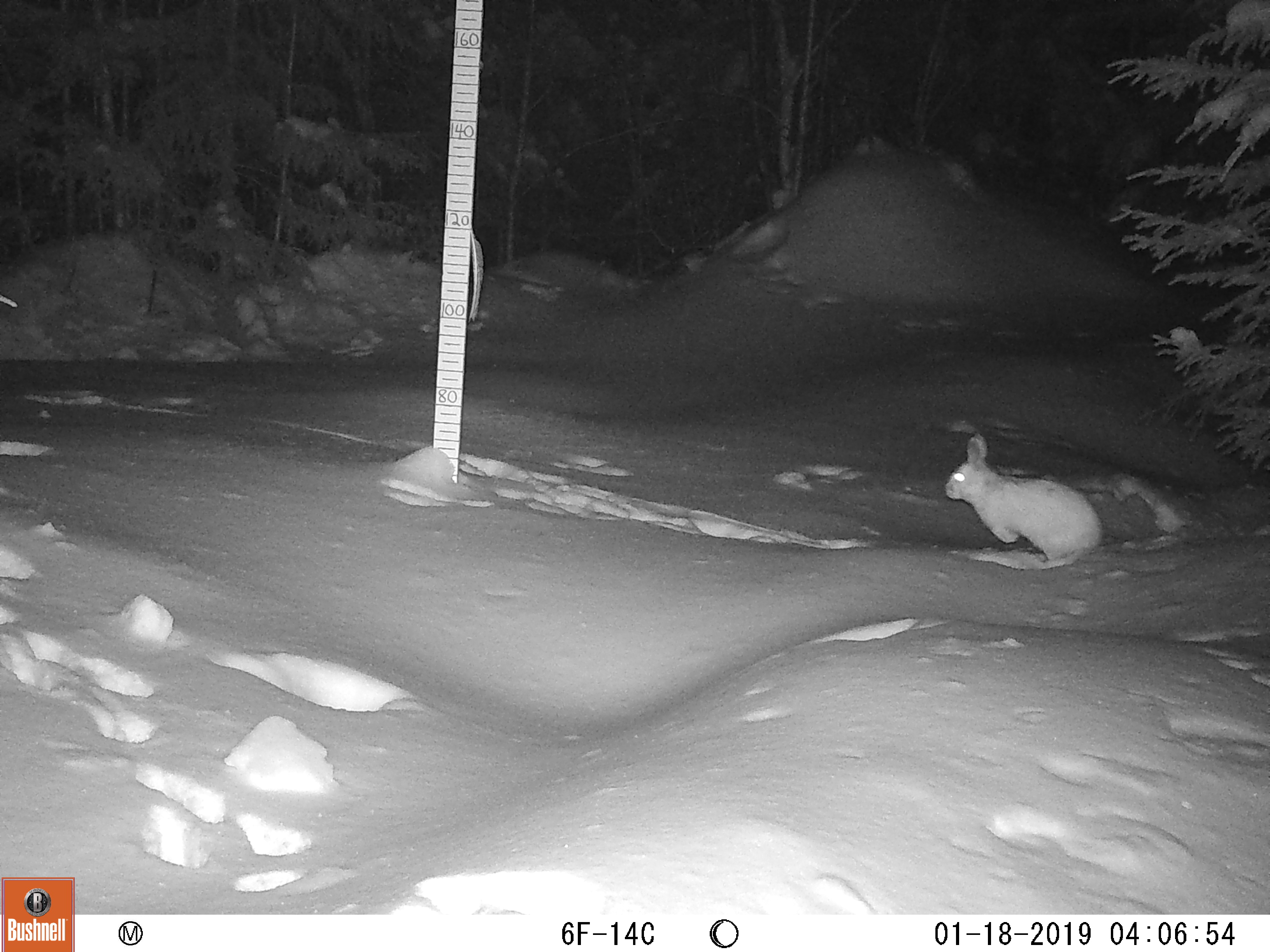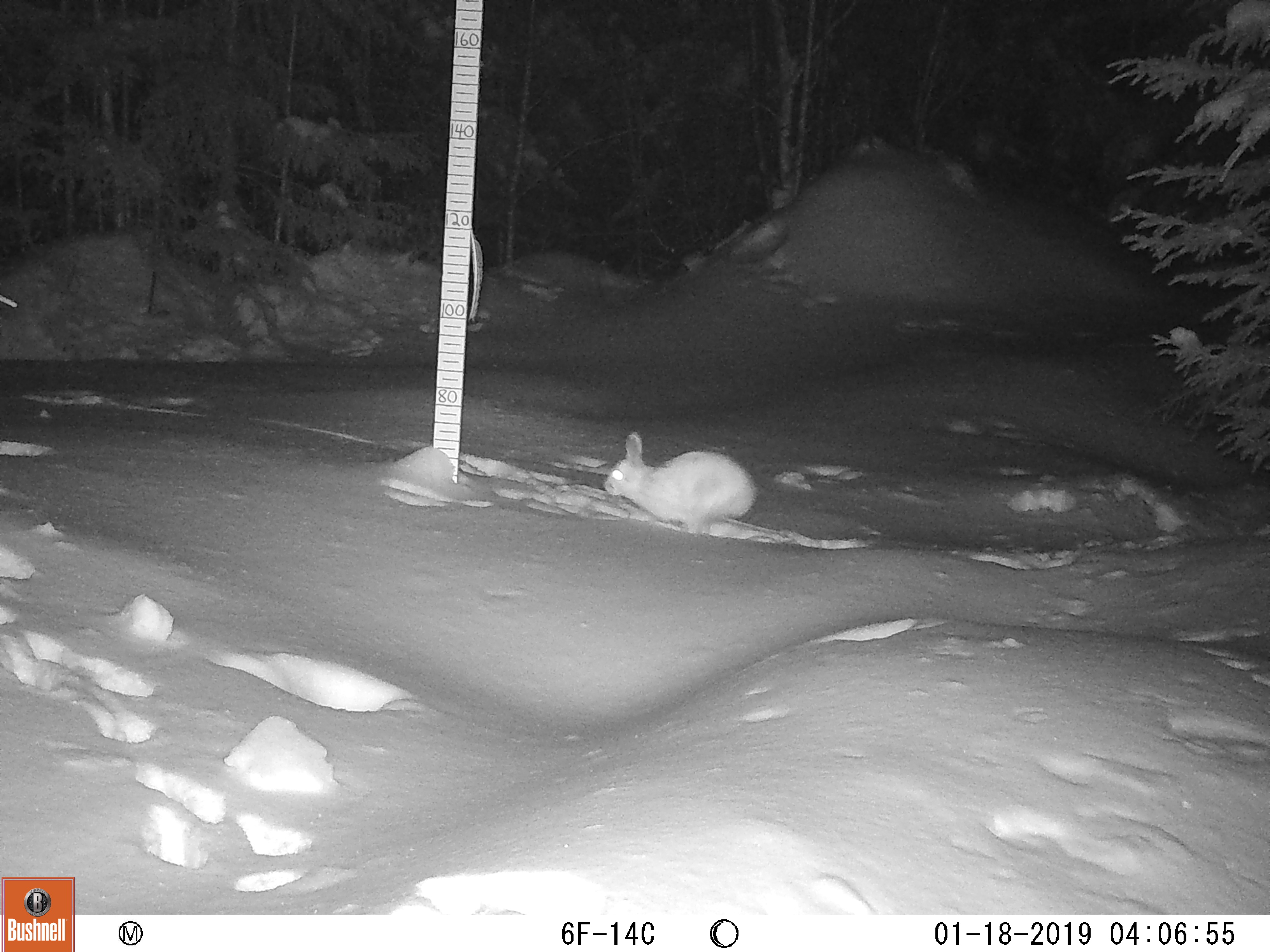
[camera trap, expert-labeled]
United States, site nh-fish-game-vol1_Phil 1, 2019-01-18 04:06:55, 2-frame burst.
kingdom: Animalia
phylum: Chordata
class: Mammalia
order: Lagomorpha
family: Leporidae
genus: Lepus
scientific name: Lepus americanus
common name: snowshoe hare